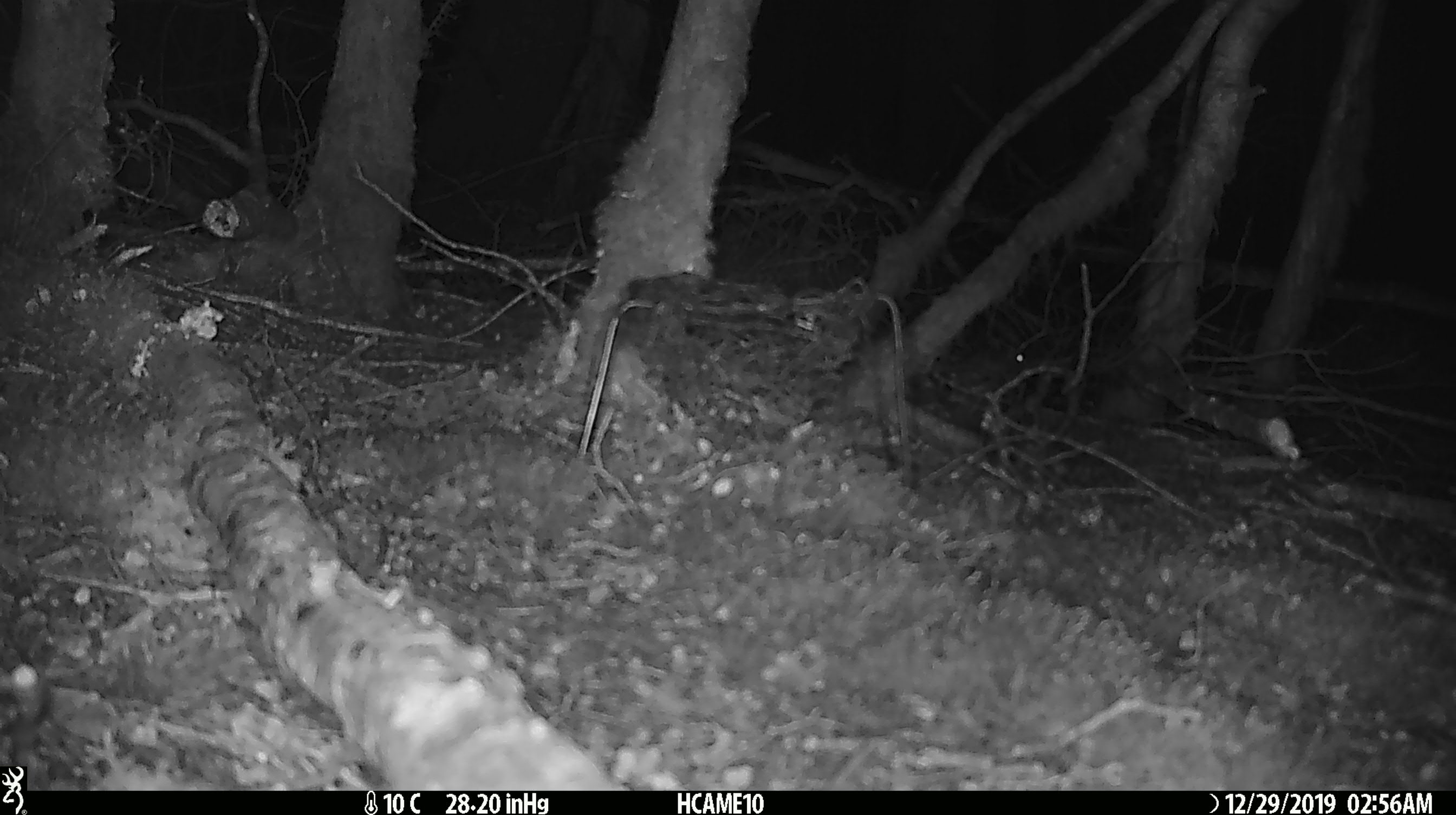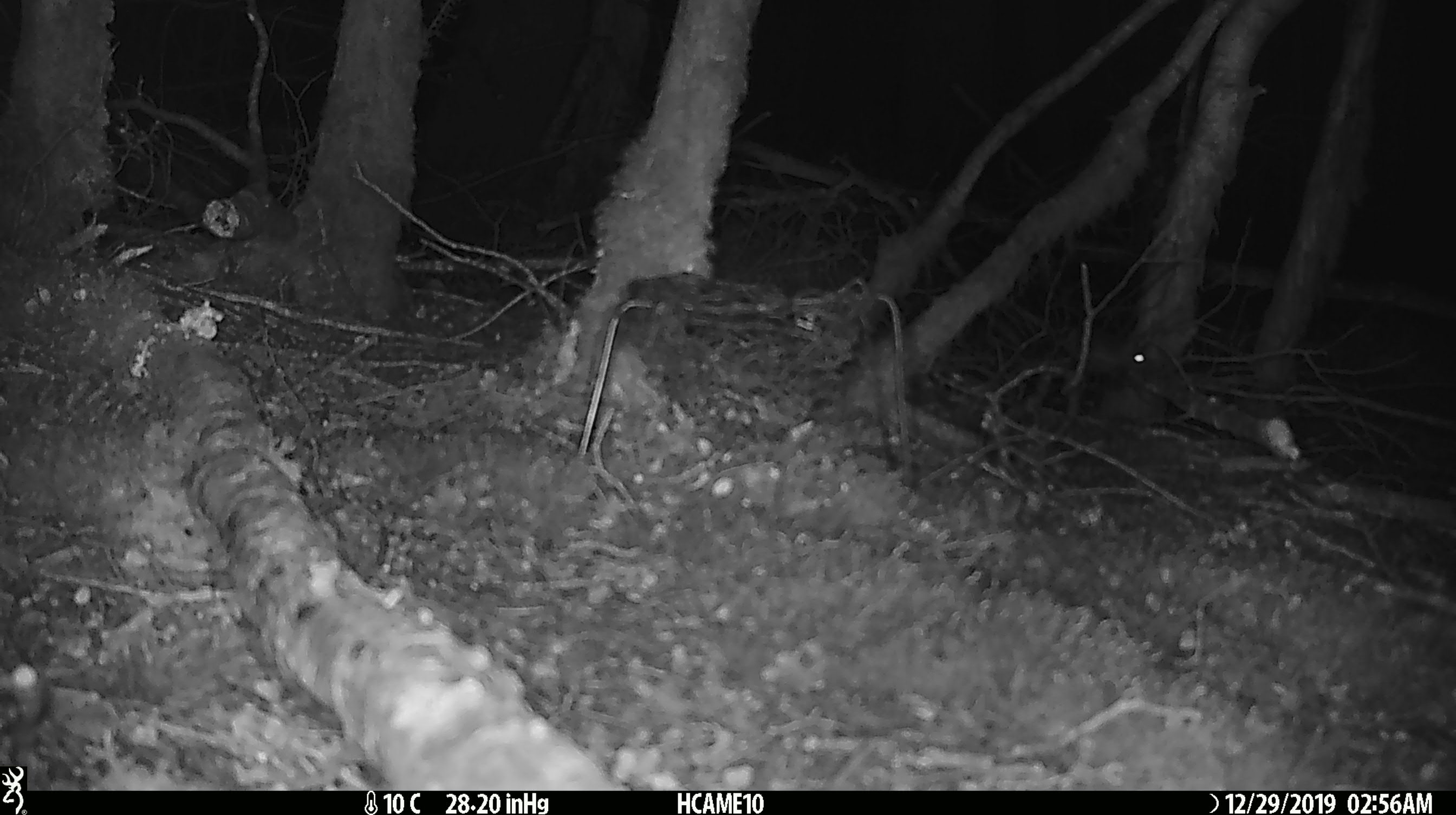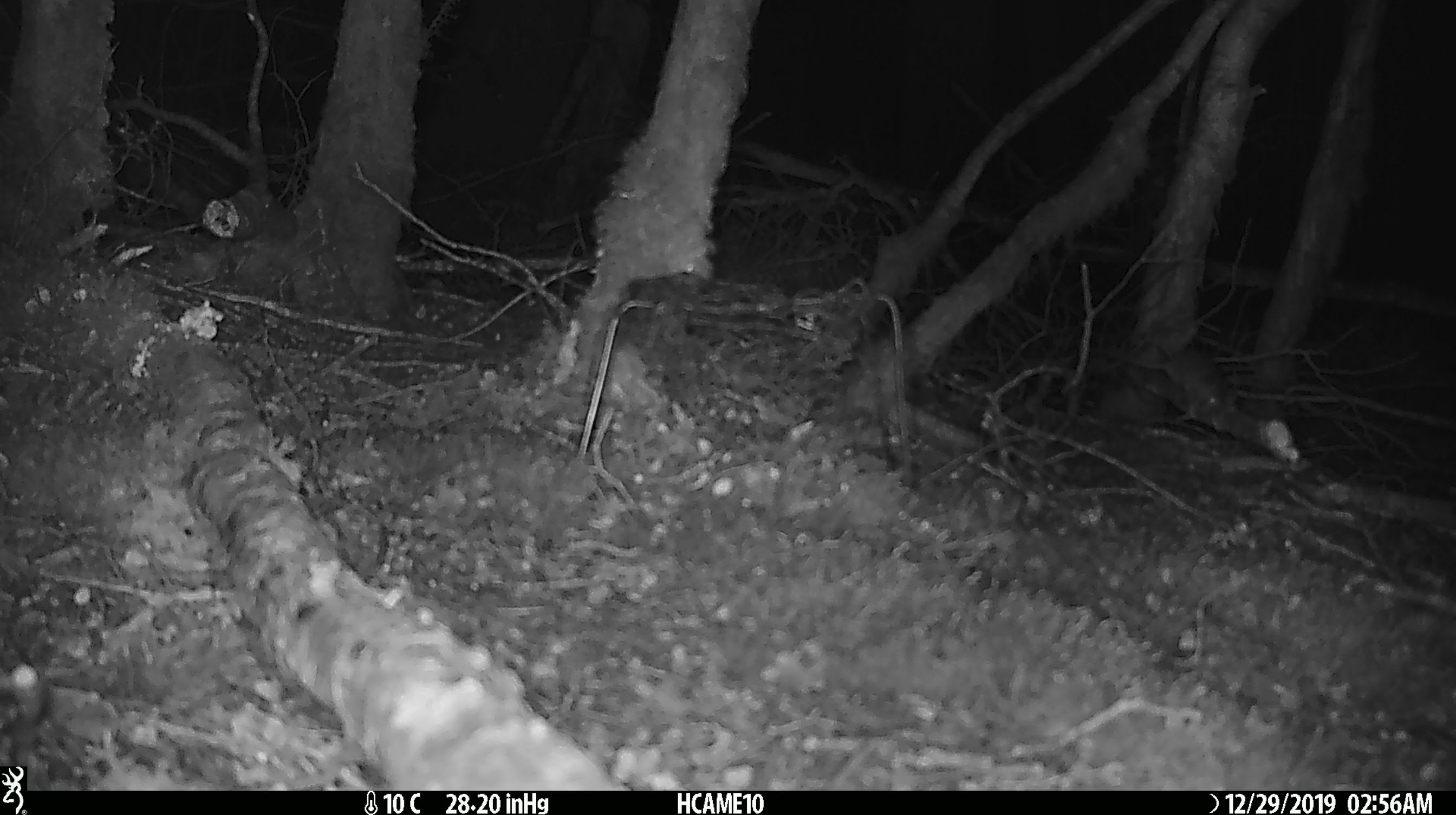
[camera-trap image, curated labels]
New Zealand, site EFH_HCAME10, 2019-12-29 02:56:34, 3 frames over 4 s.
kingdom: Animalia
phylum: Chordata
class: Mammalia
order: Rodentia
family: Muridae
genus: Mus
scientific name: Mus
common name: mouse